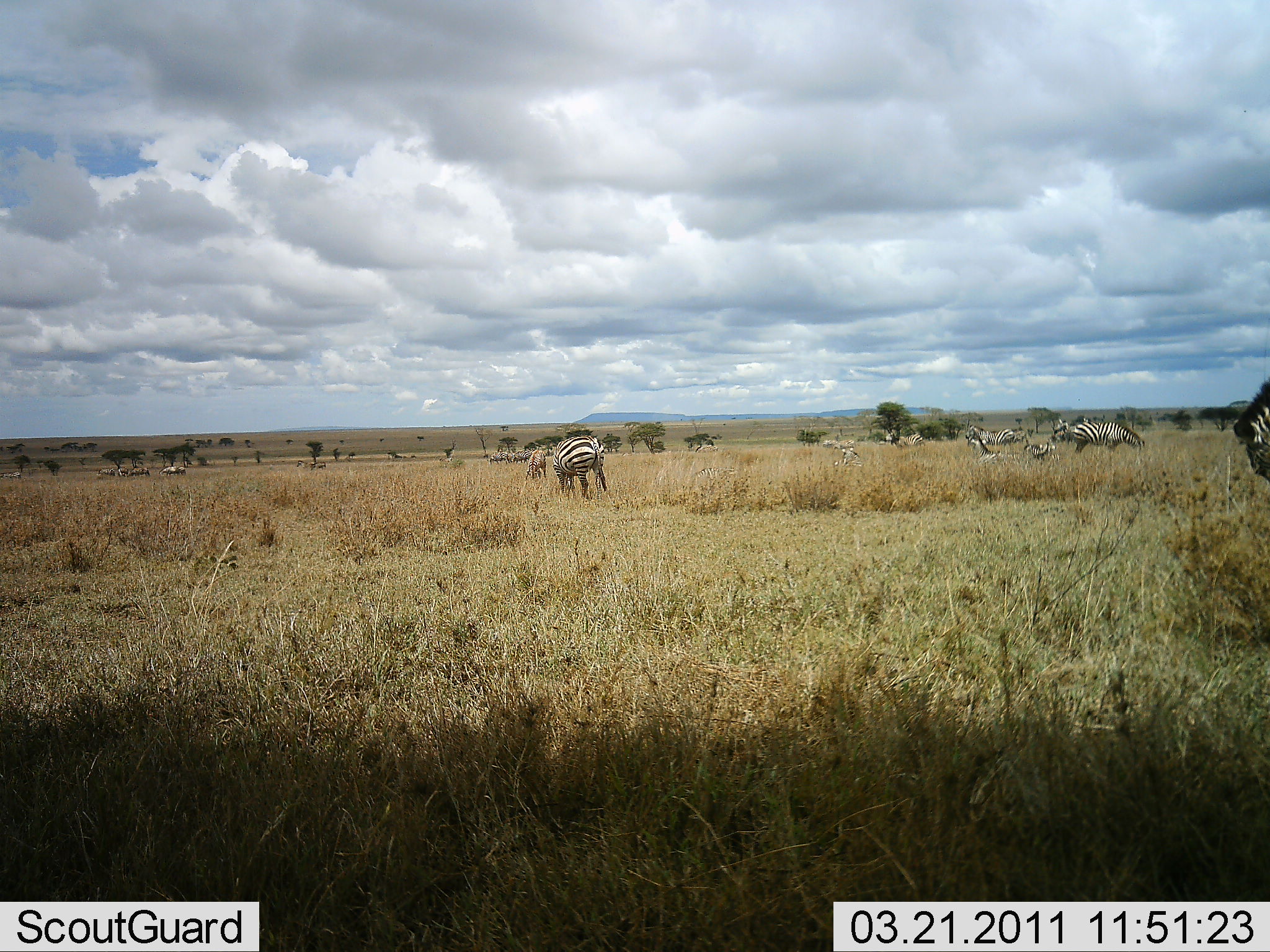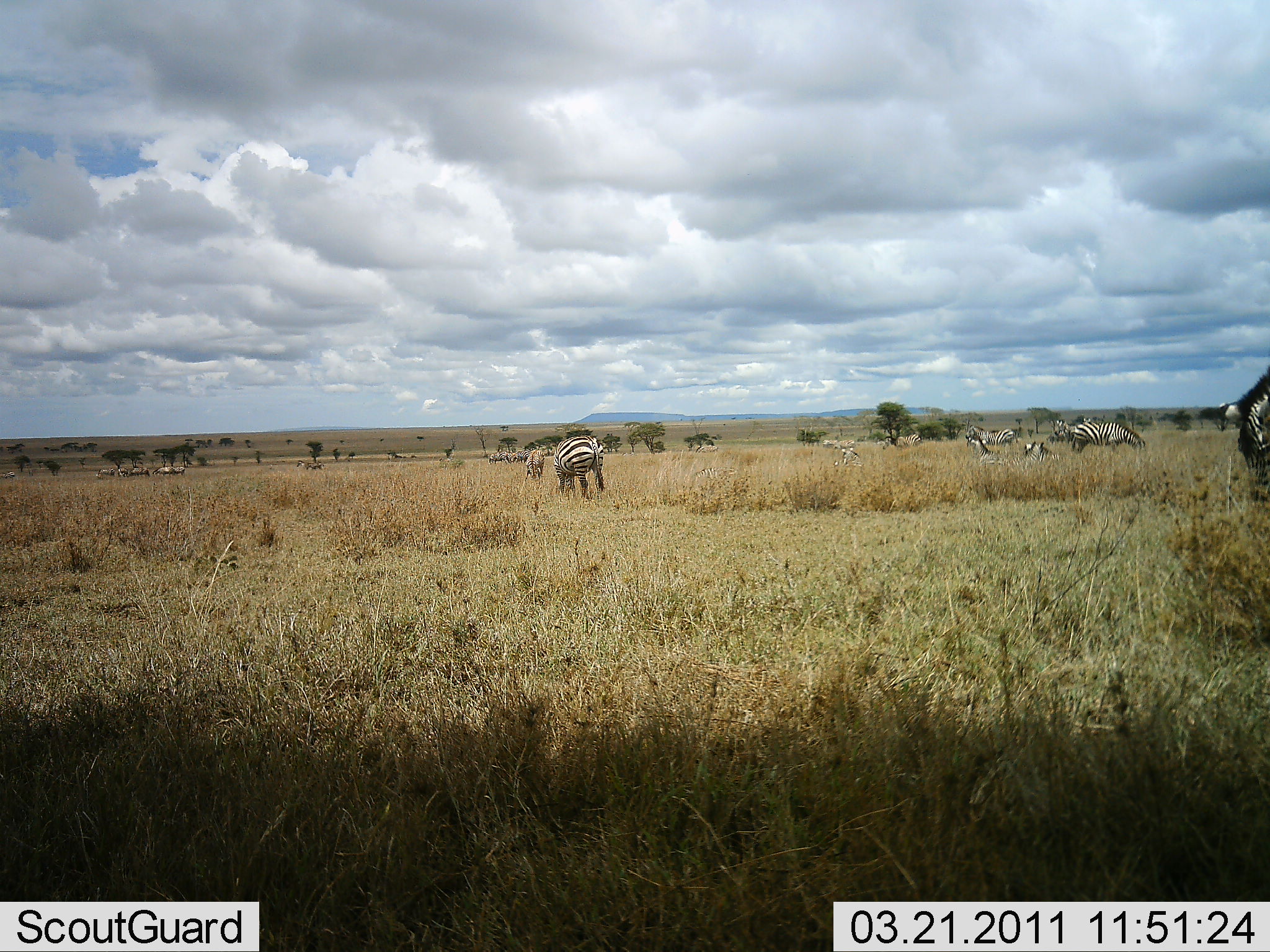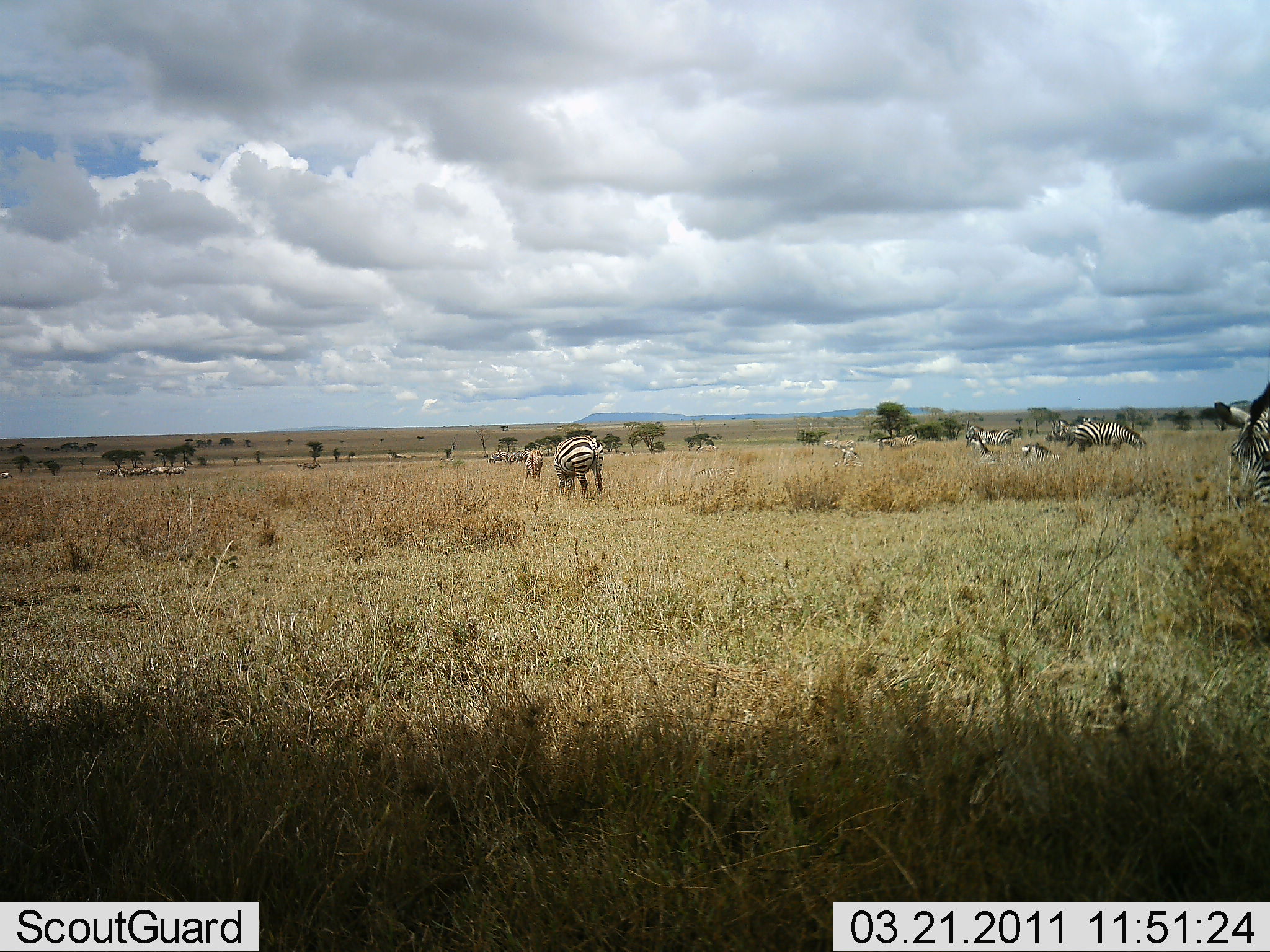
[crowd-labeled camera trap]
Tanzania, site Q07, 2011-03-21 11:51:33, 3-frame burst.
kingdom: Animalia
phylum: Chordata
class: Mammalia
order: Perissodactyla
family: Equidae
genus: Equus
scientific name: Equus quagga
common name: plains zebra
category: zebra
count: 11-50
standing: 62%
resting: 23%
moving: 31%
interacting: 8%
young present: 0%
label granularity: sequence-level